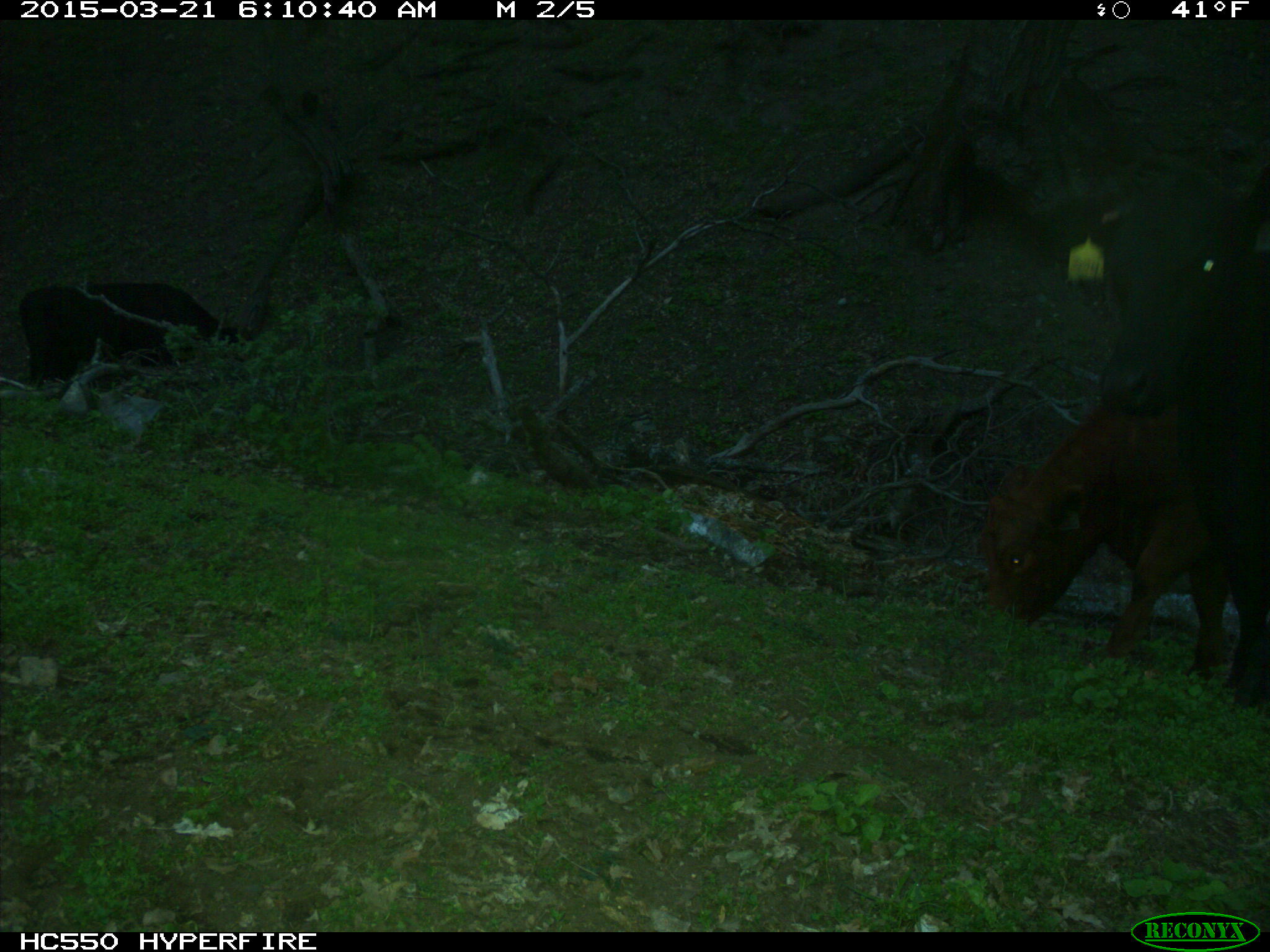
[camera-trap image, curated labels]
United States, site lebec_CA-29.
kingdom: Animalia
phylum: Chordata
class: Mammalia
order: Artiodactyla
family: Bovidae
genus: Bos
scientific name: Bos taurus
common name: domestic cow